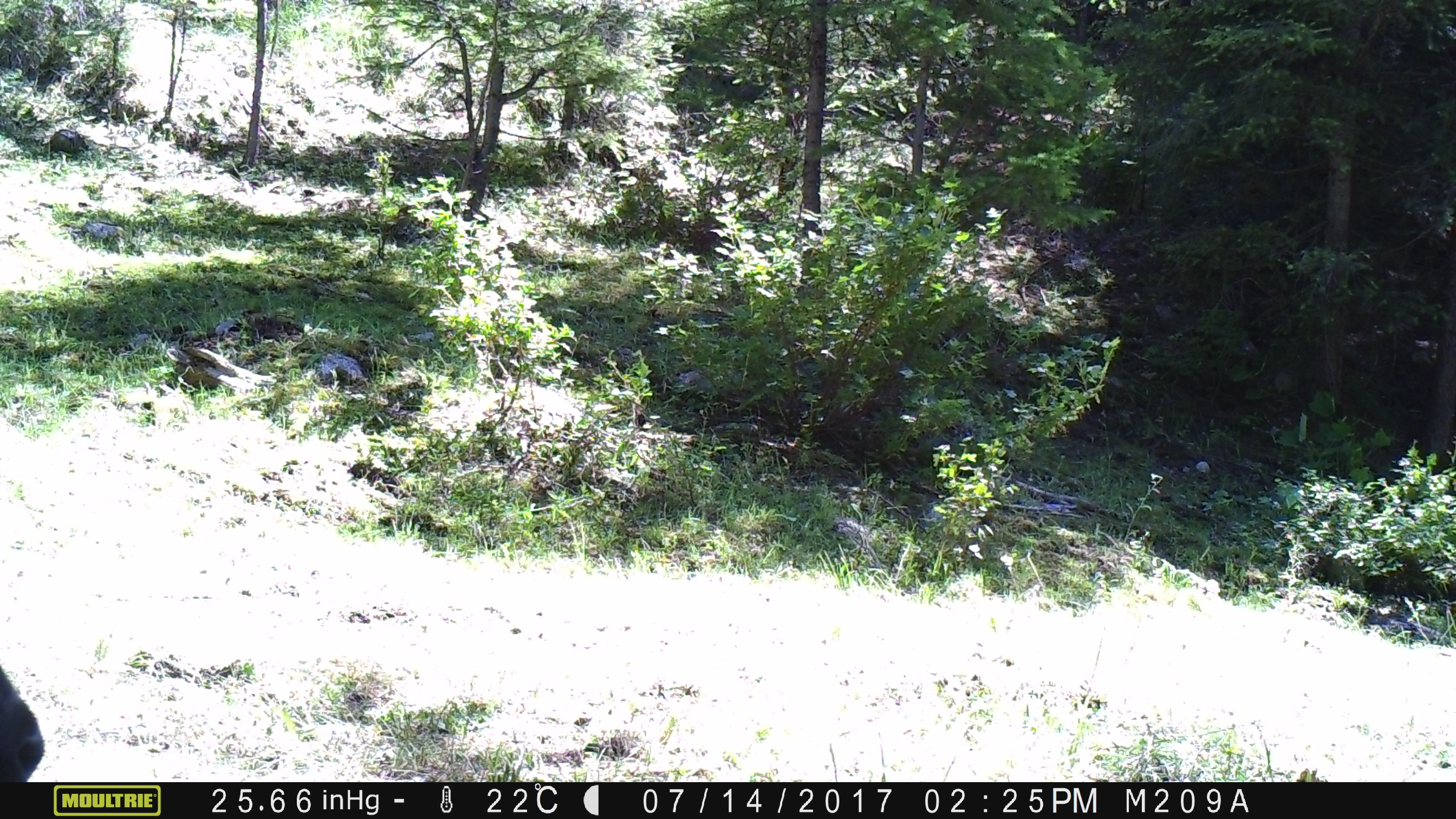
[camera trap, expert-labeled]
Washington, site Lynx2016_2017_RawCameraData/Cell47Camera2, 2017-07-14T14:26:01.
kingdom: Animalia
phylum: Chordata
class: Mammalia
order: Artiodactyla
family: Bovidae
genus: Bos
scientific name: Bos taurus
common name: domestic cattle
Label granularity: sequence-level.